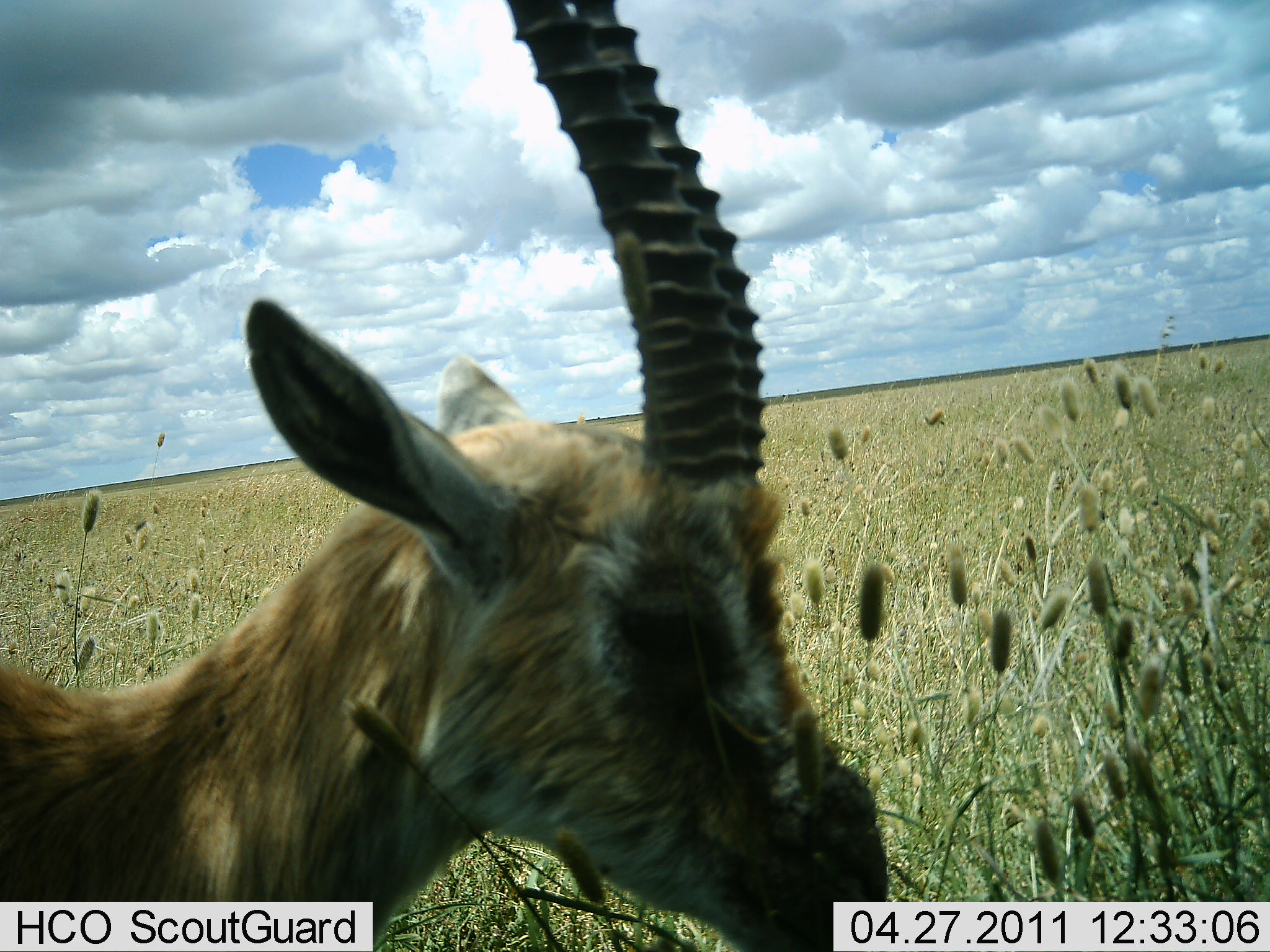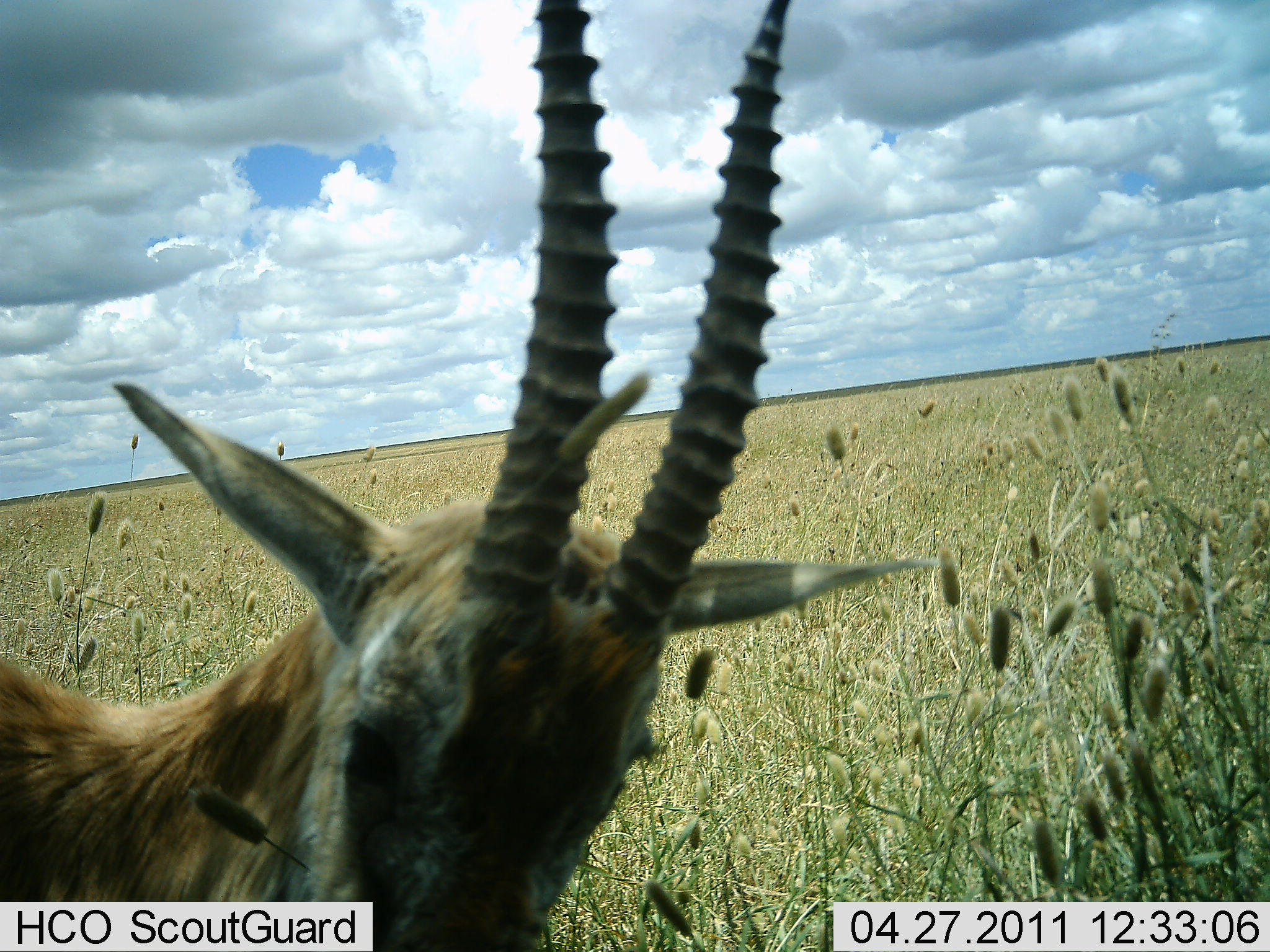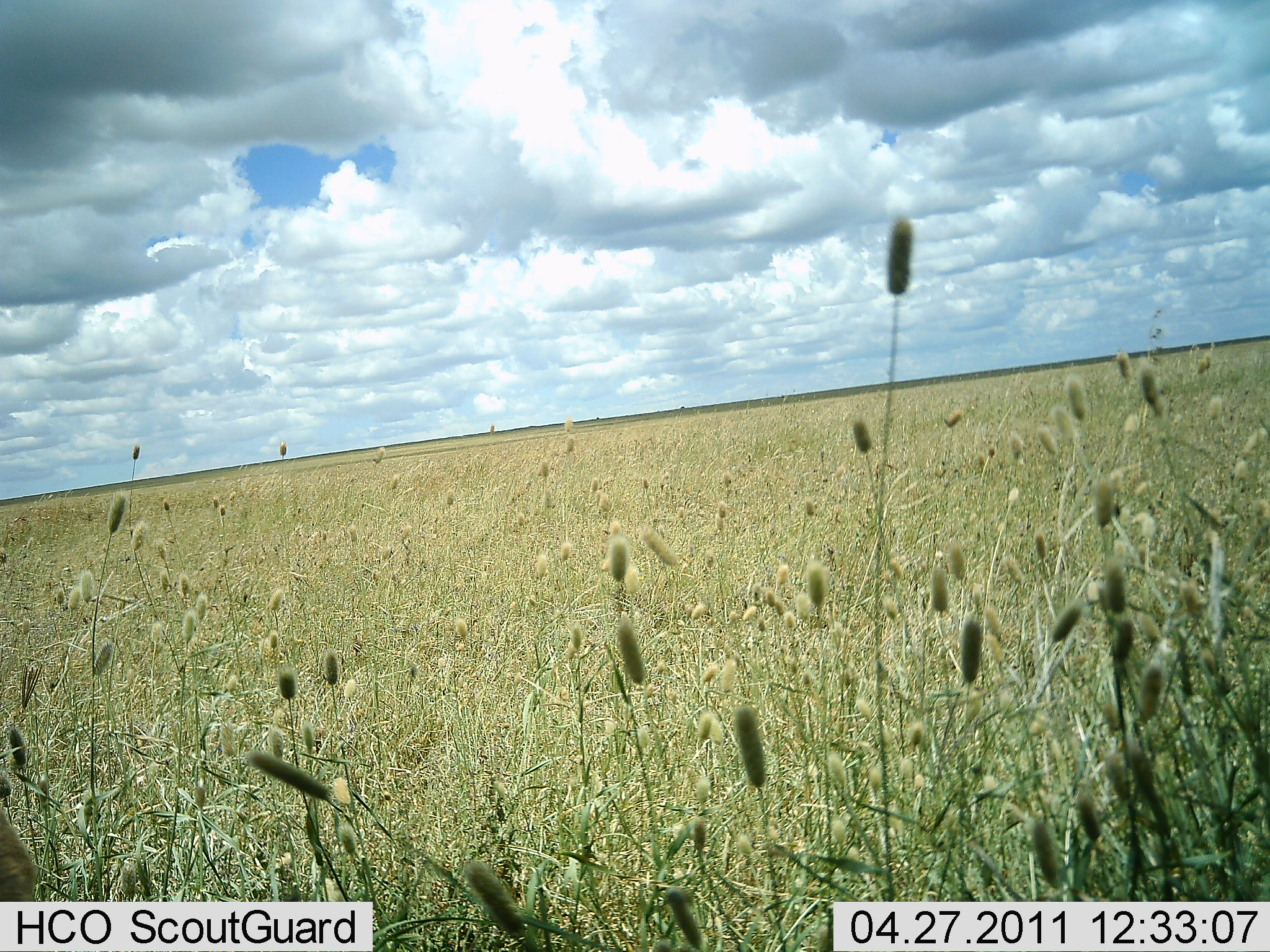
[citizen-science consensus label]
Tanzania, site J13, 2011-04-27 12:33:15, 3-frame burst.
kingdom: Animalia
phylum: Chordata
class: Mammalia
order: Artiodactyla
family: Bovidae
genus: Eudorcas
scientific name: Eudorcas thomsonii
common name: thomson's gazelle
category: gazellethomsons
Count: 1.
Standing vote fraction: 40%.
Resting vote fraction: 0%.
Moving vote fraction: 40%.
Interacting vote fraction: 0%.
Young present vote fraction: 0%.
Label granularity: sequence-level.